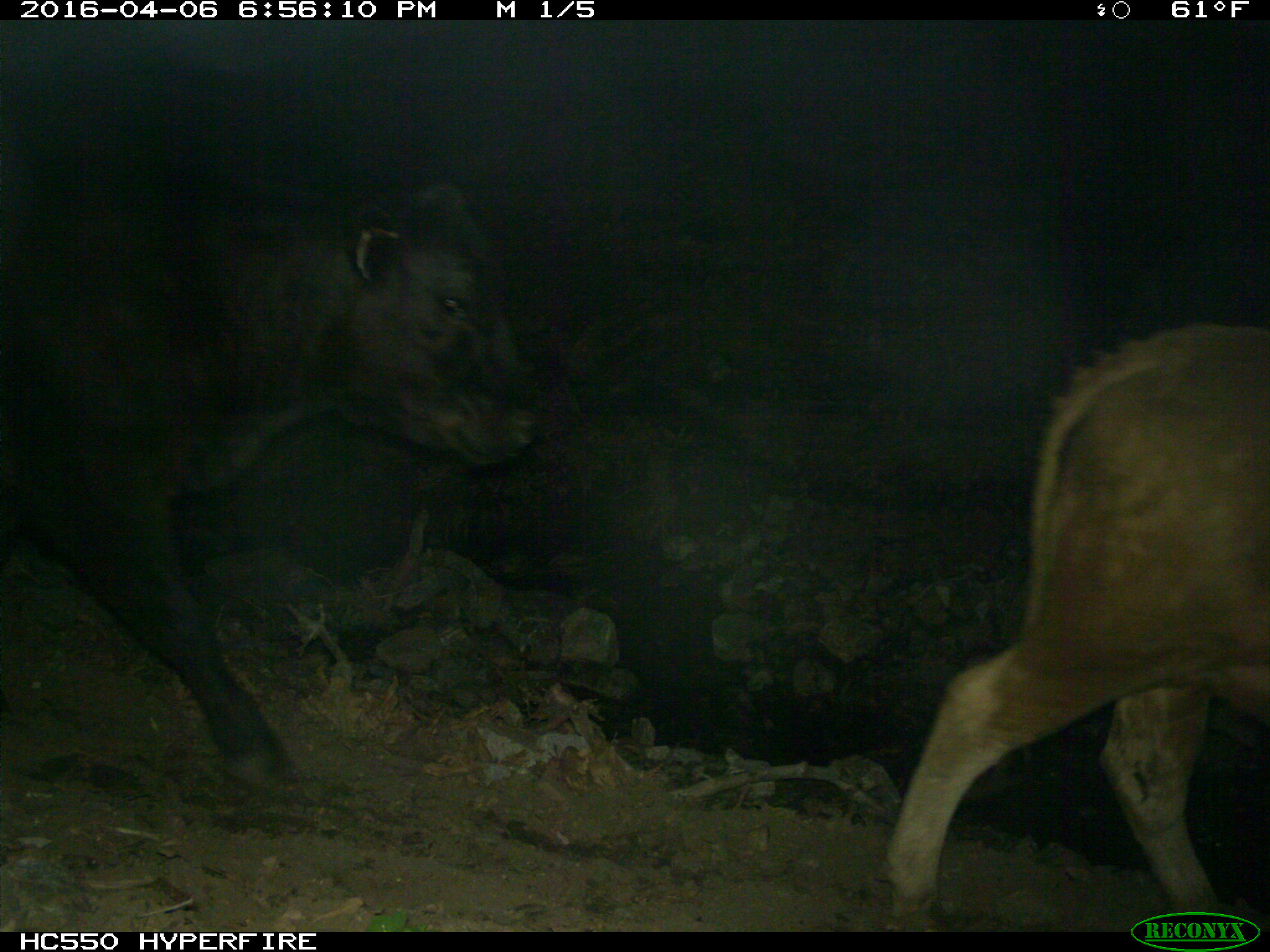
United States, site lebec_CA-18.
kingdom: Animalia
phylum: Chordata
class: Mammalia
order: Artiodactyla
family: Bovidae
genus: Bos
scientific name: Bos taurus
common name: domestic cow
Bos taurus (domestic cow).